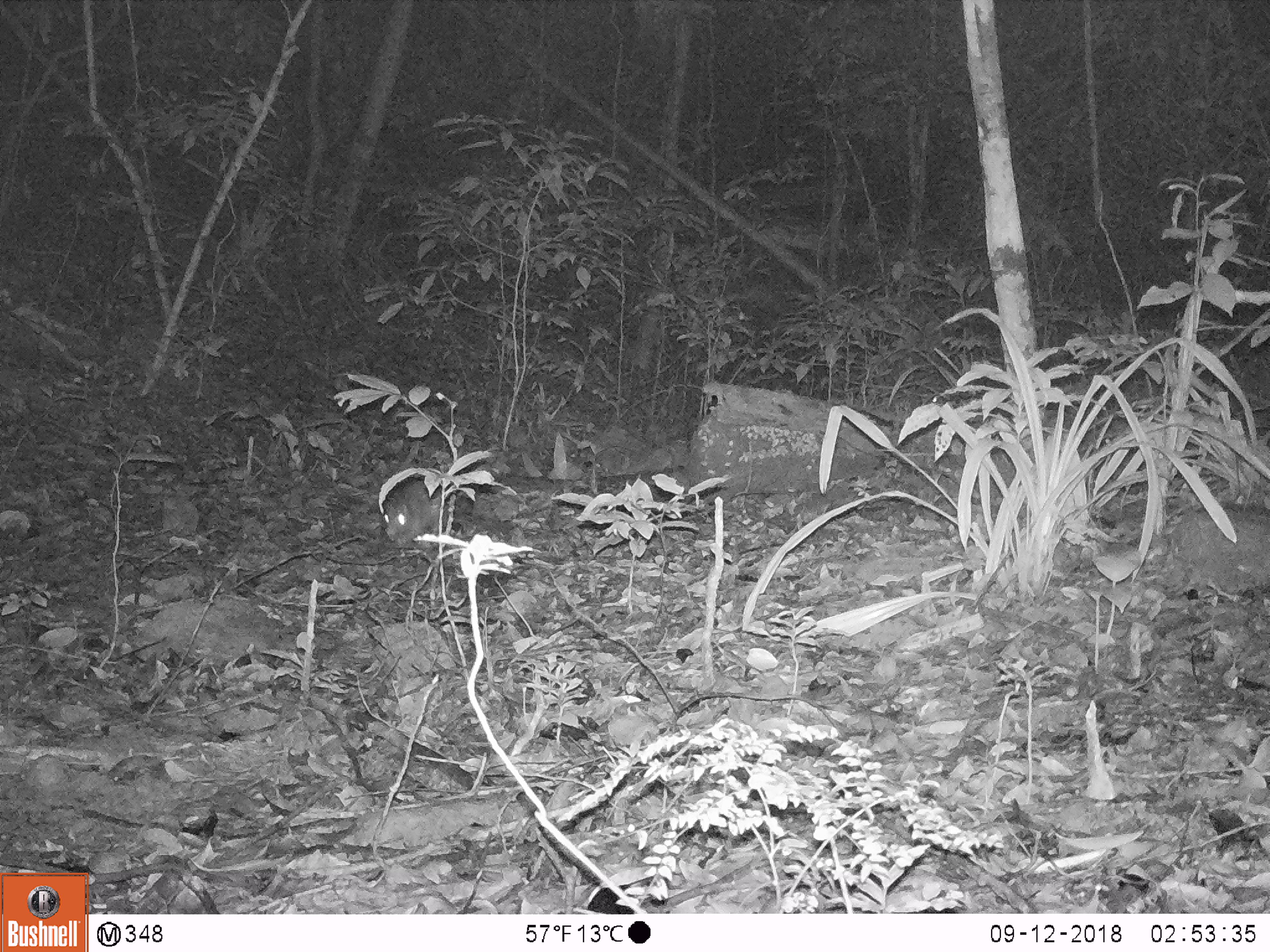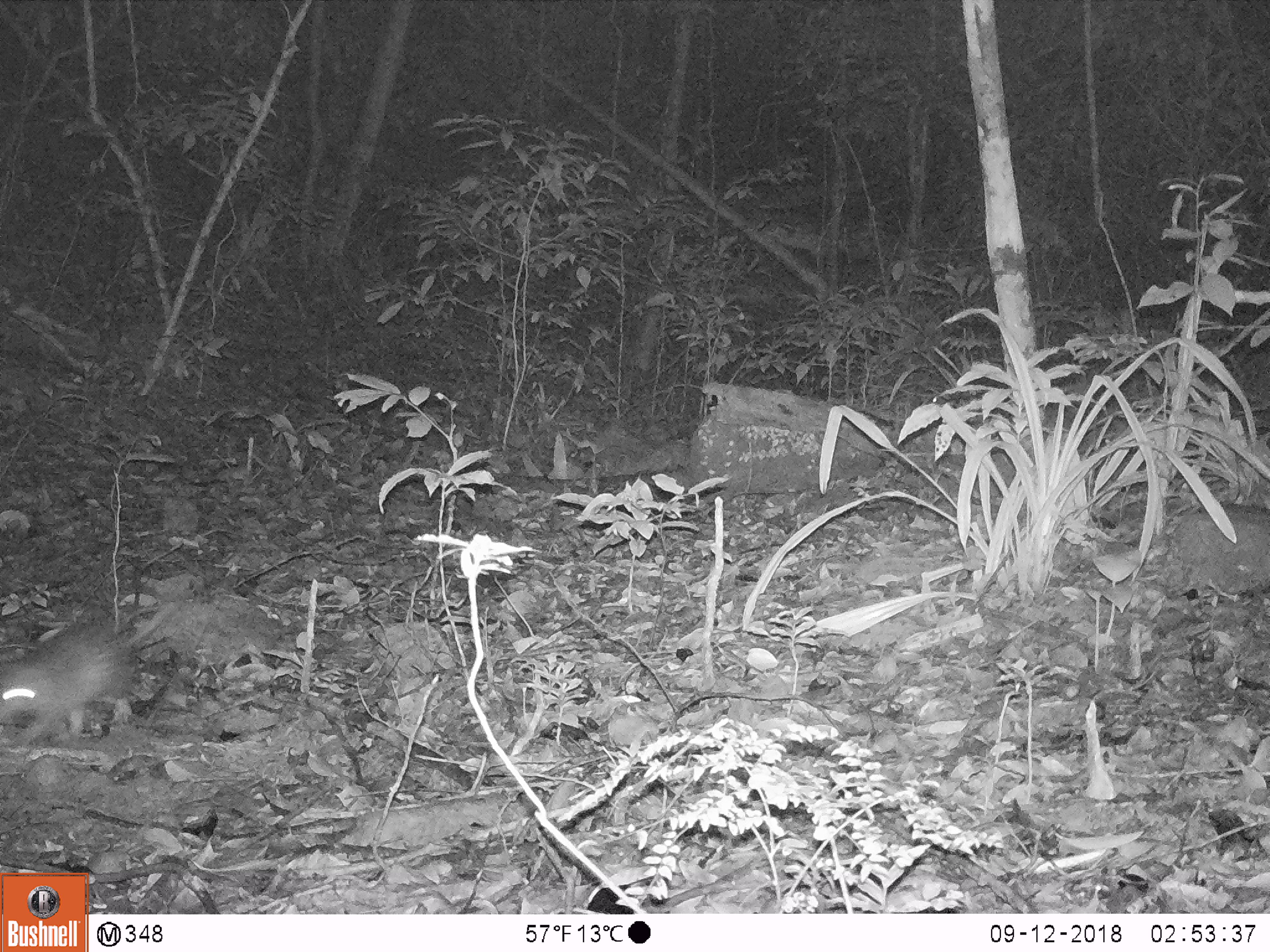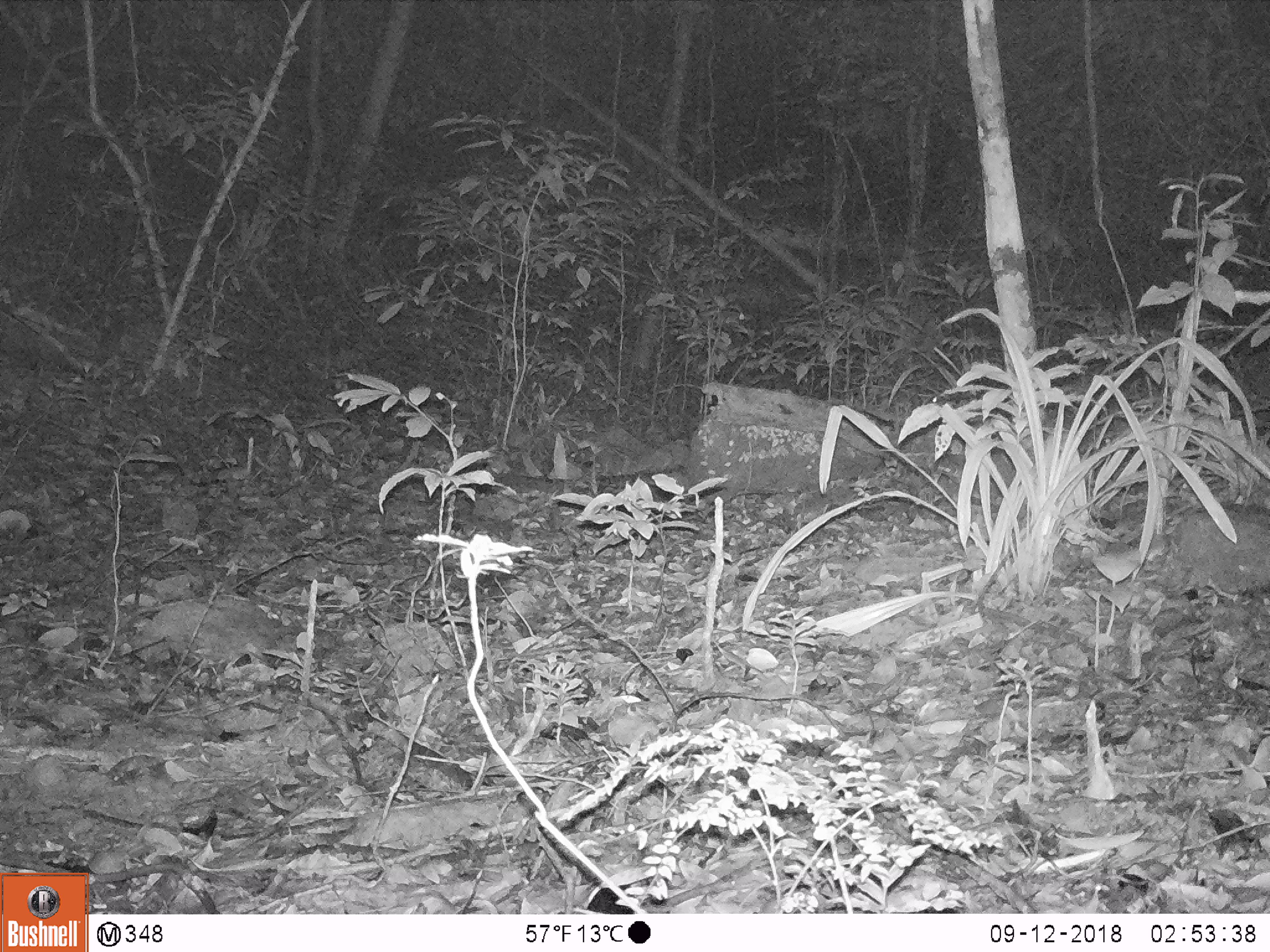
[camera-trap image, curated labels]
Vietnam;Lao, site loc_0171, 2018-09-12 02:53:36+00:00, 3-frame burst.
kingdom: Animalia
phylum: Chordata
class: Mammalia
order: Rodentia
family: Hystricidae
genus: Atherurus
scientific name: Atherurus macrourus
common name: asiatic brush-tailed porcupine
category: asiatic brush tailed porcupine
Asiatic brush tailed porcupine (asiatic brush-tailed porcupine) (Atherurus macrourus). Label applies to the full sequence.